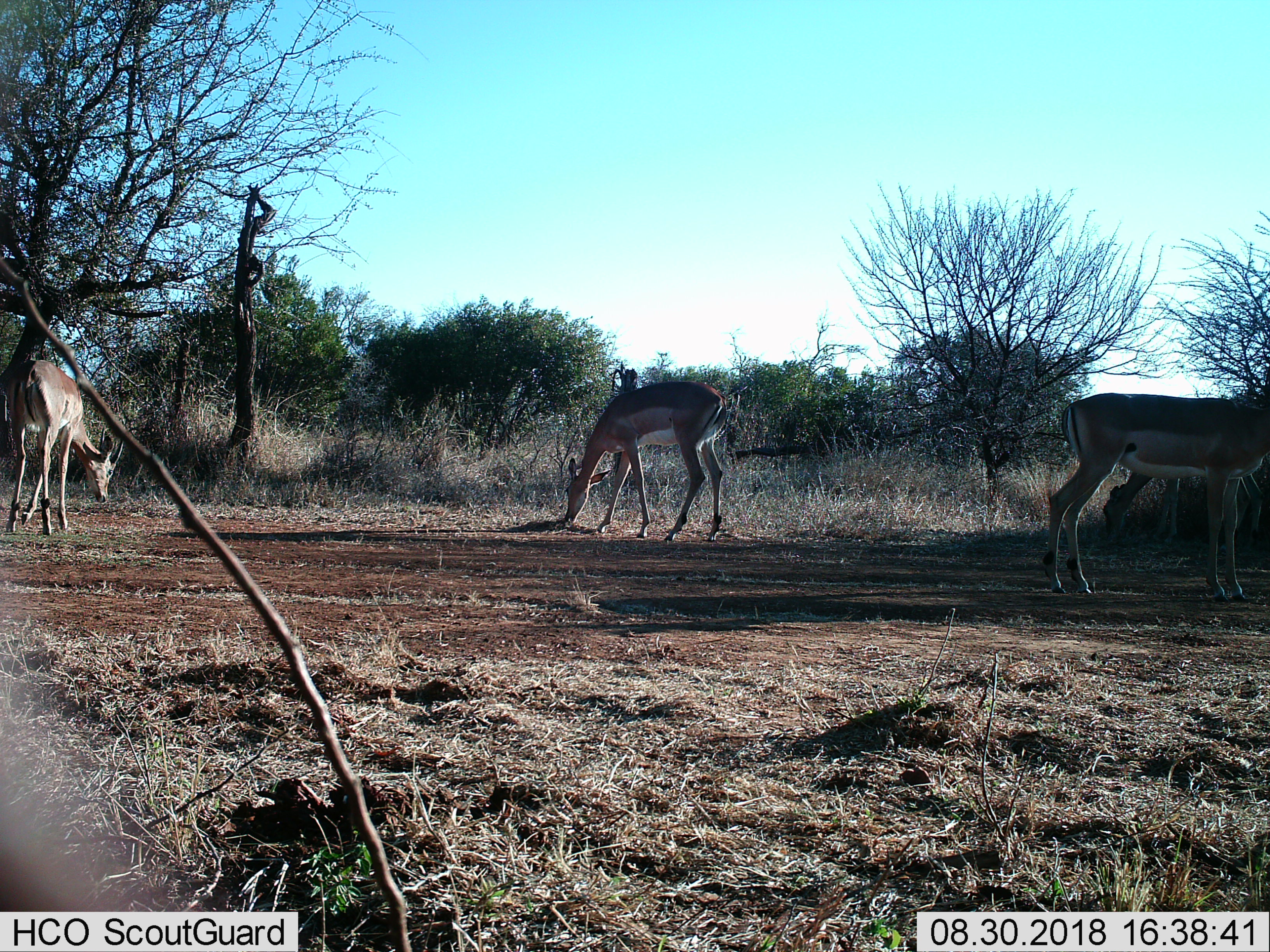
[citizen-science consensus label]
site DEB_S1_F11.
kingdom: Animalia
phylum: Chordata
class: Mammalia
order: Artiodactyla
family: Bovidae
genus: Aepyceros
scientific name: Aepyceros melampus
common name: impala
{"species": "impala (Aepyceros melampus)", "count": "4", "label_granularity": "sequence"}